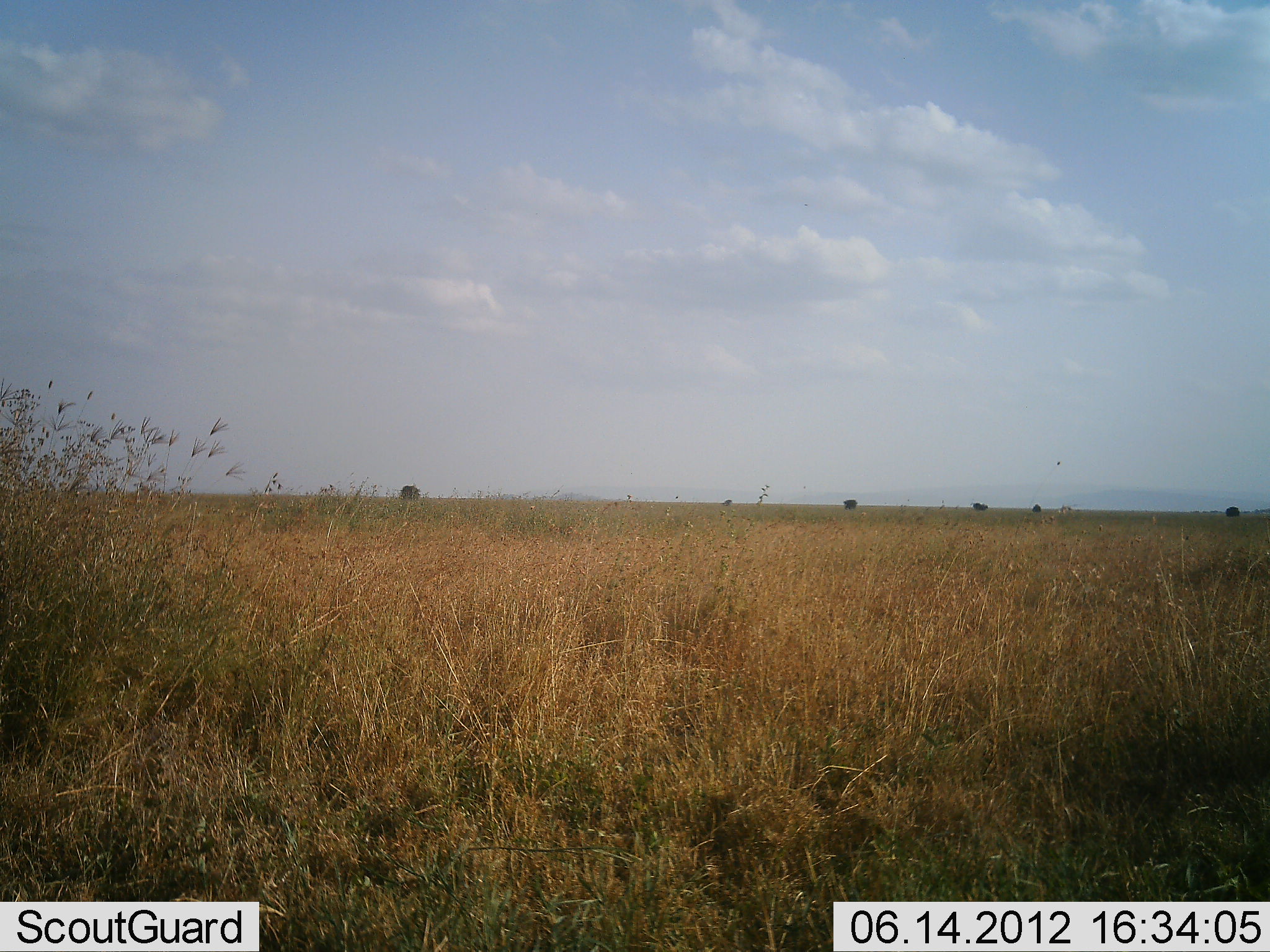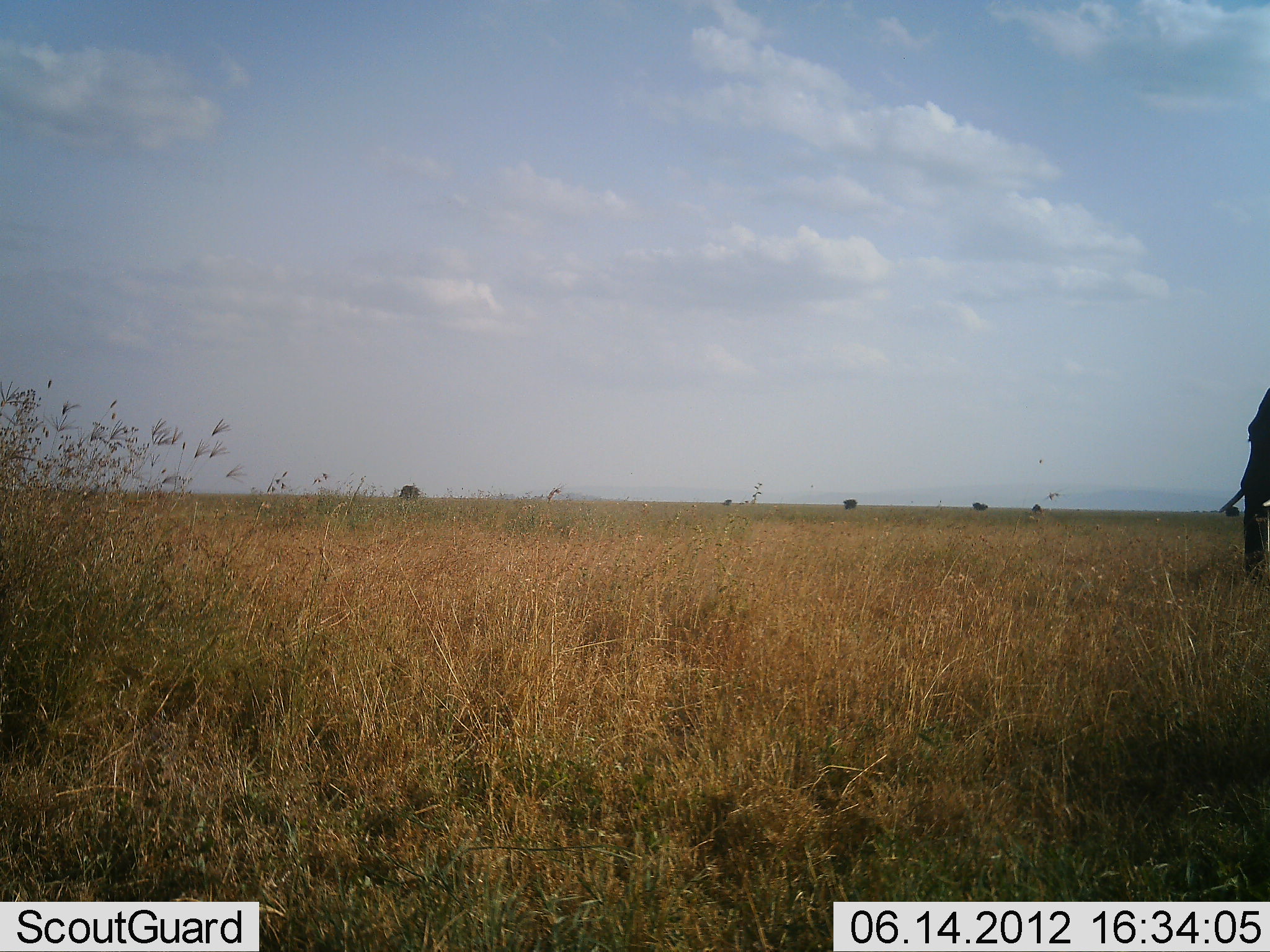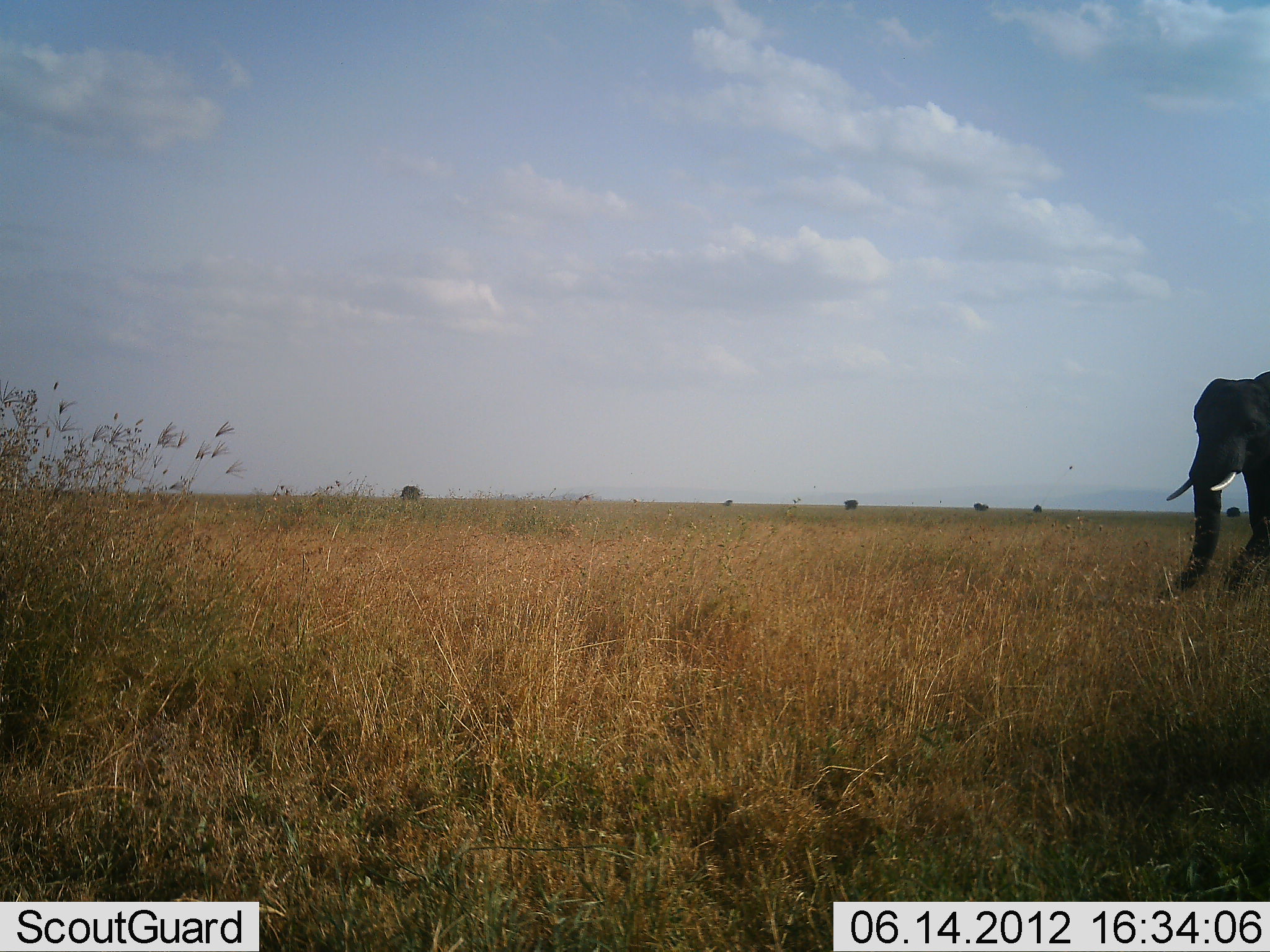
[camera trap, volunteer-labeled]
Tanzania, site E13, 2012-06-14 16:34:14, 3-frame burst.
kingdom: Animalia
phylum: Chordata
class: Mammalia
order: Proboscidea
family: Elephantidae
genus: Loxodonta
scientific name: Loxodonta africana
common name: african bush elephant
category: elephant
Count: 1.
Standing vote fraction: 10%.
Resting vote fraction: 0%.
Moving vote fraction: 90%.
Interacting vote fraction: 0%.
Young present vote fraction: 0%.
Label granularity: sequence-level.